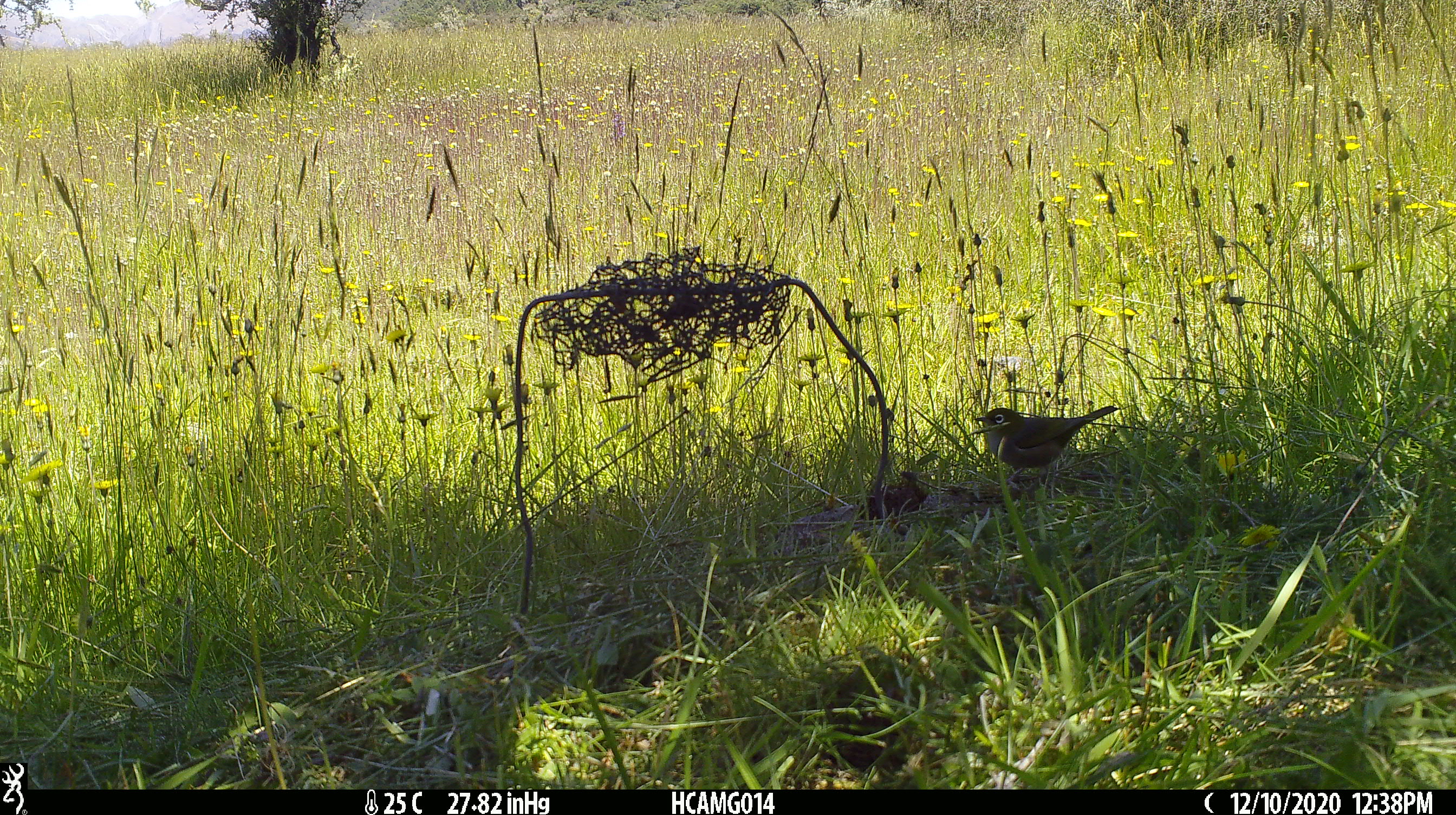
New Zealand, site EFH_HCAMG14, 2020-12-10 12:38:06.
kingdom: Animalia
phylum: Chordata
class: Aves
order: Passeriformes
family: Zosteropidae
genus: Zosterops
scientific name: Zosterops lateralis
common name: silvereye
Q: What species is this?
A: Silvereye (Zosterops lateralis).